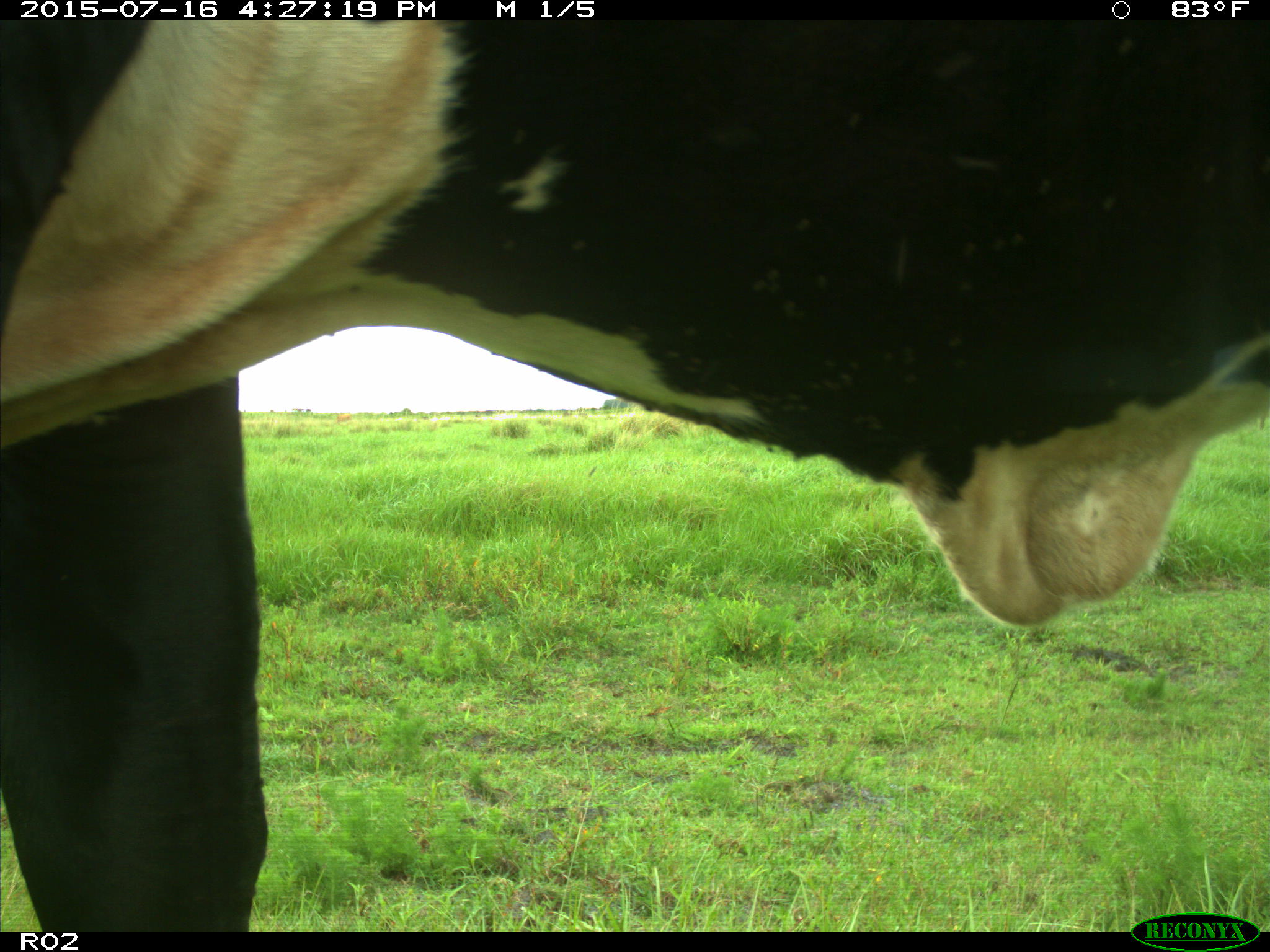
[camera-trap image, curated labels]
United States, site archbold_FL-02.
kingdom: Animalia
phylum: Chordata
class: Mammalia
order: Artiodactyla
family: Bovidae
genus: Bos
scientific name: Bos taurus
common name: domestic cow